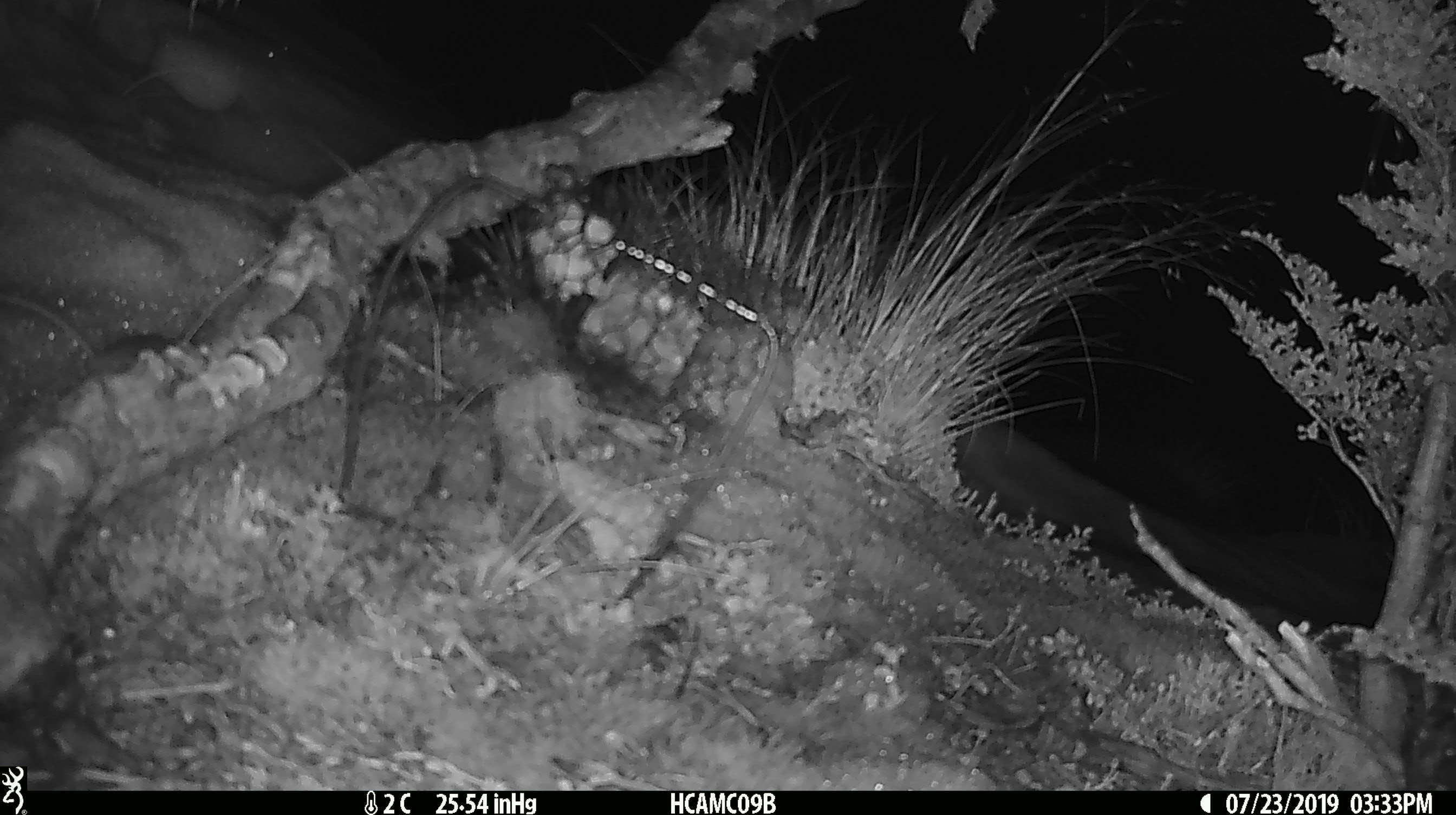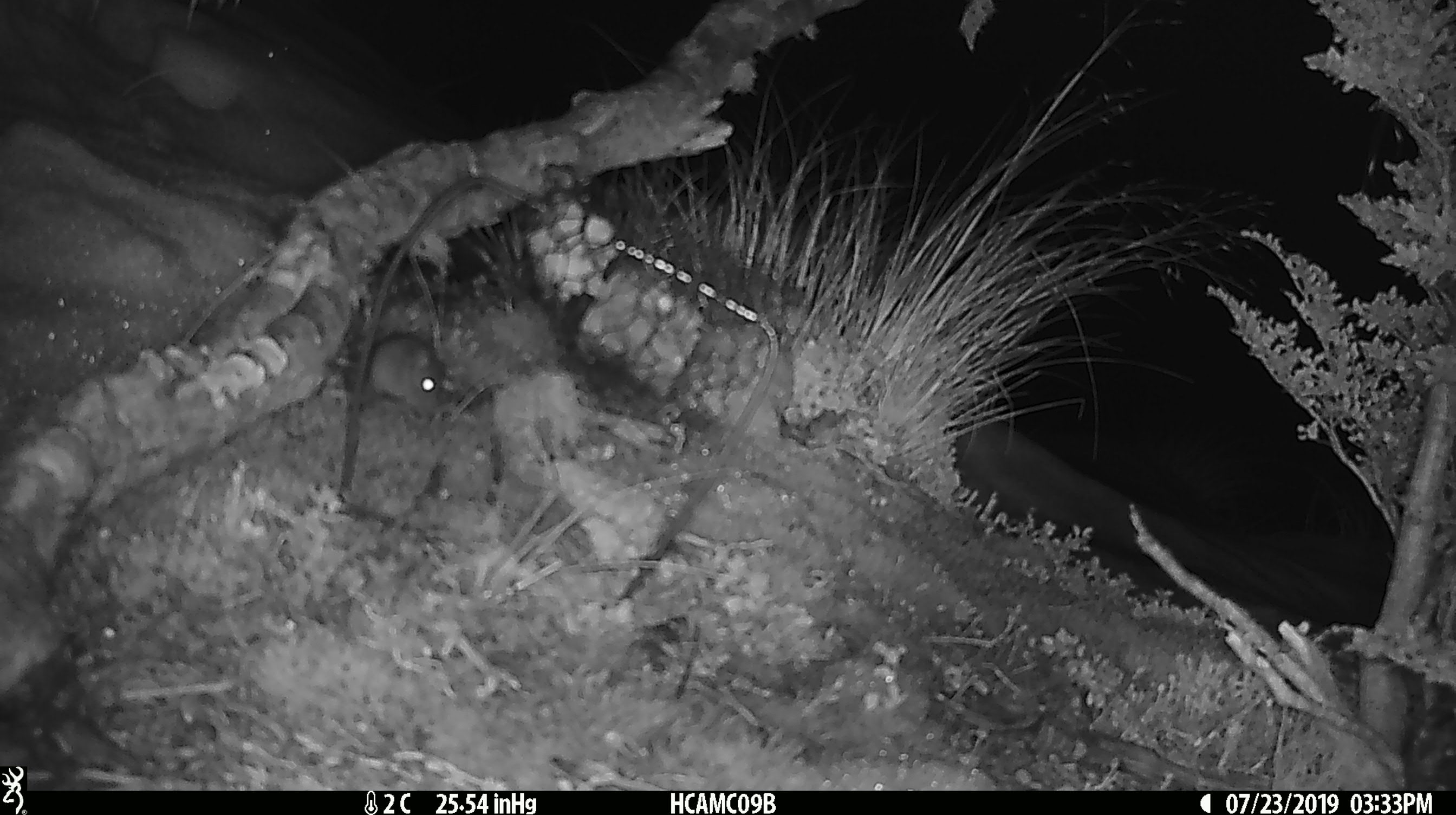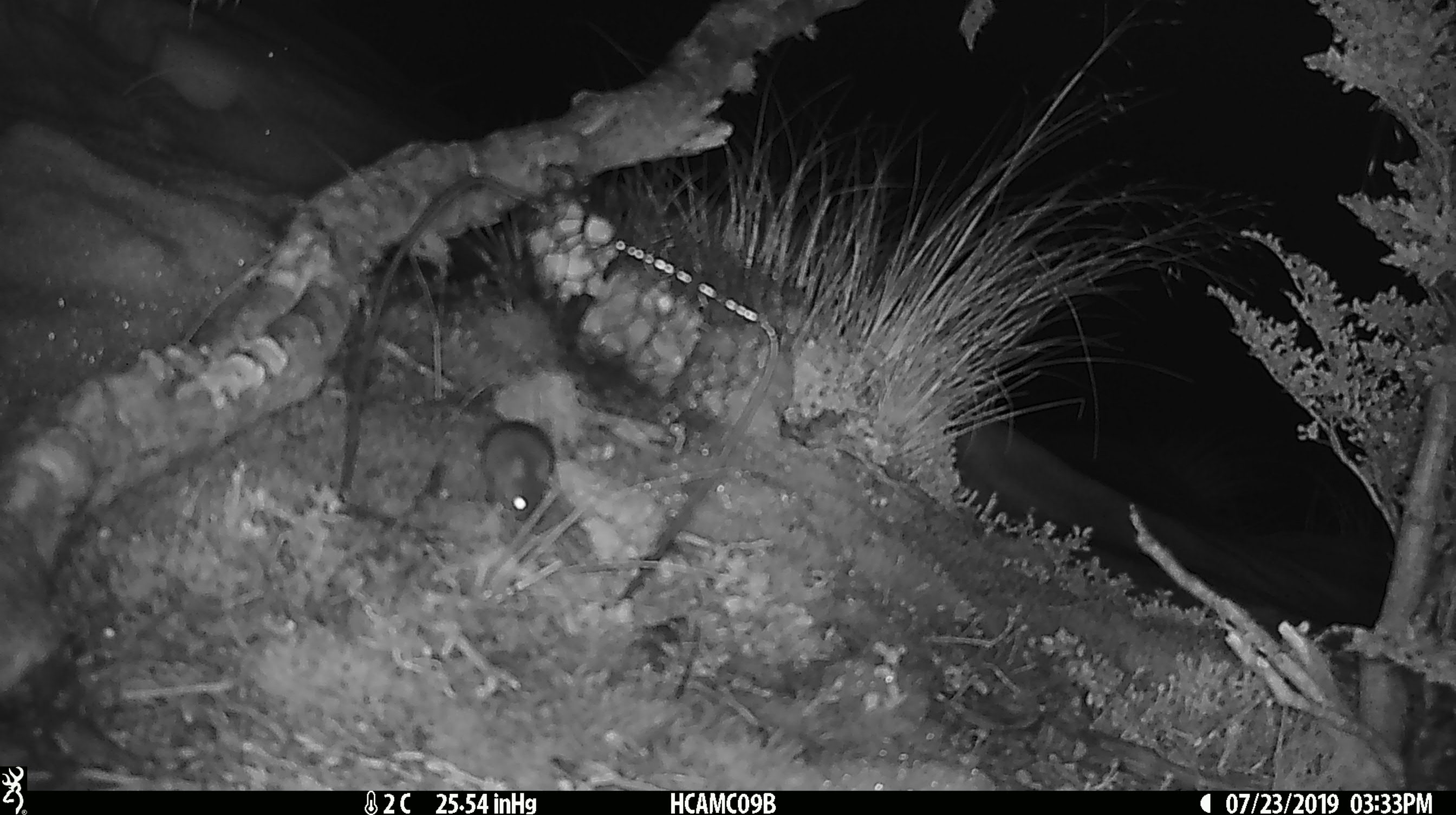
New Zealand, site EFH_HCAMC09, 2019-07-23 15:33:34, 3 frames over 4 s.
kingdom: Animalia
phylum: Chordata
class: Mammalia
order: Rodentia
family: Muridae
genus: Mus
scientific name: Mus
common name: mouse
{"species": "mouse (Mus)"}